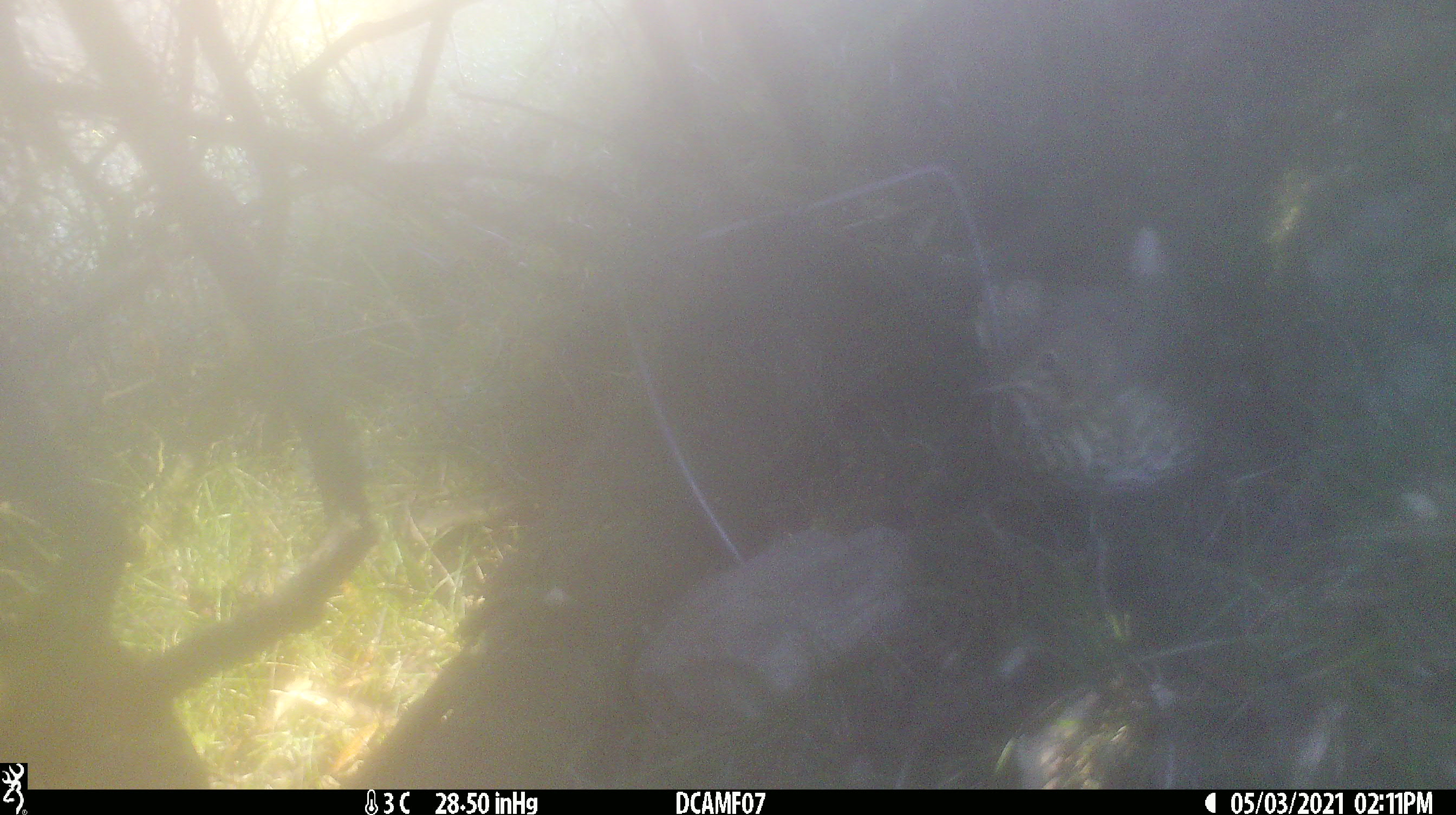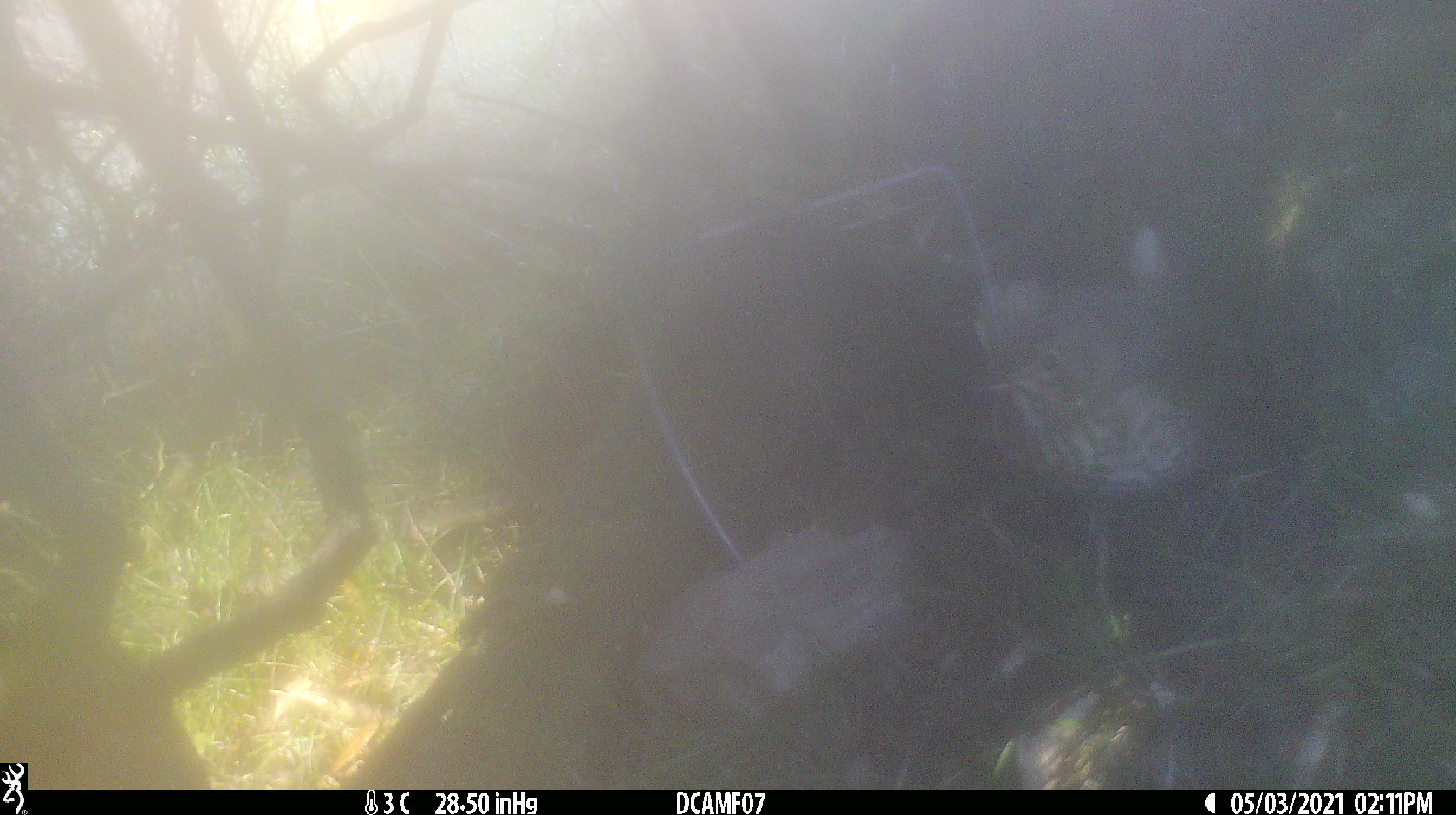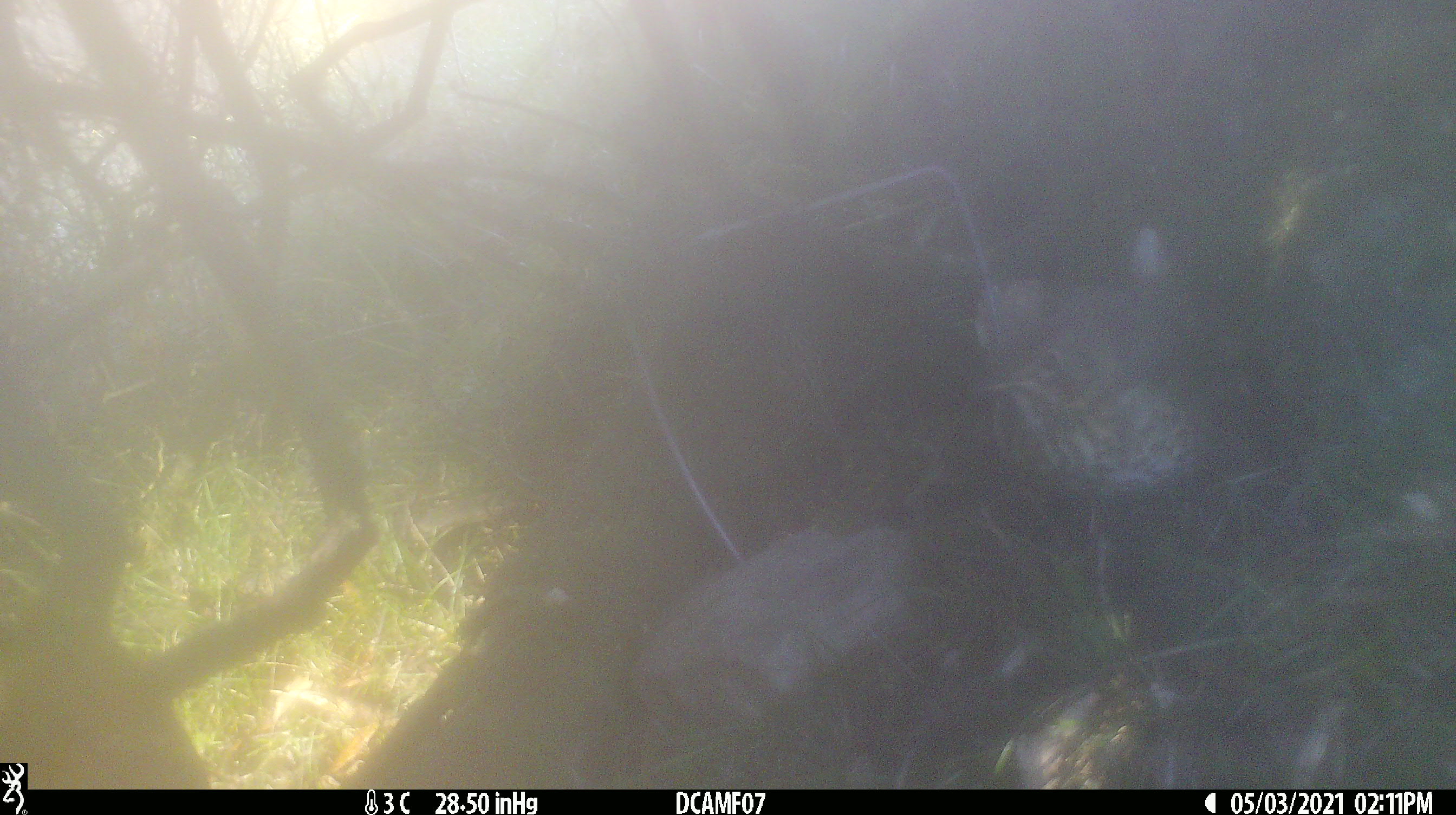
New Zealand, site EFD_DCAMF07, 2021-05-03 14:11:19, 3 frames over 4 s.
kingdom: Animalia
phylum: Chordata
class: Aves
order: Passeriformes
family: Turdidae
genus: Turdus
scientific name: Turdus philomelos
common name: song thrush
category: thrush